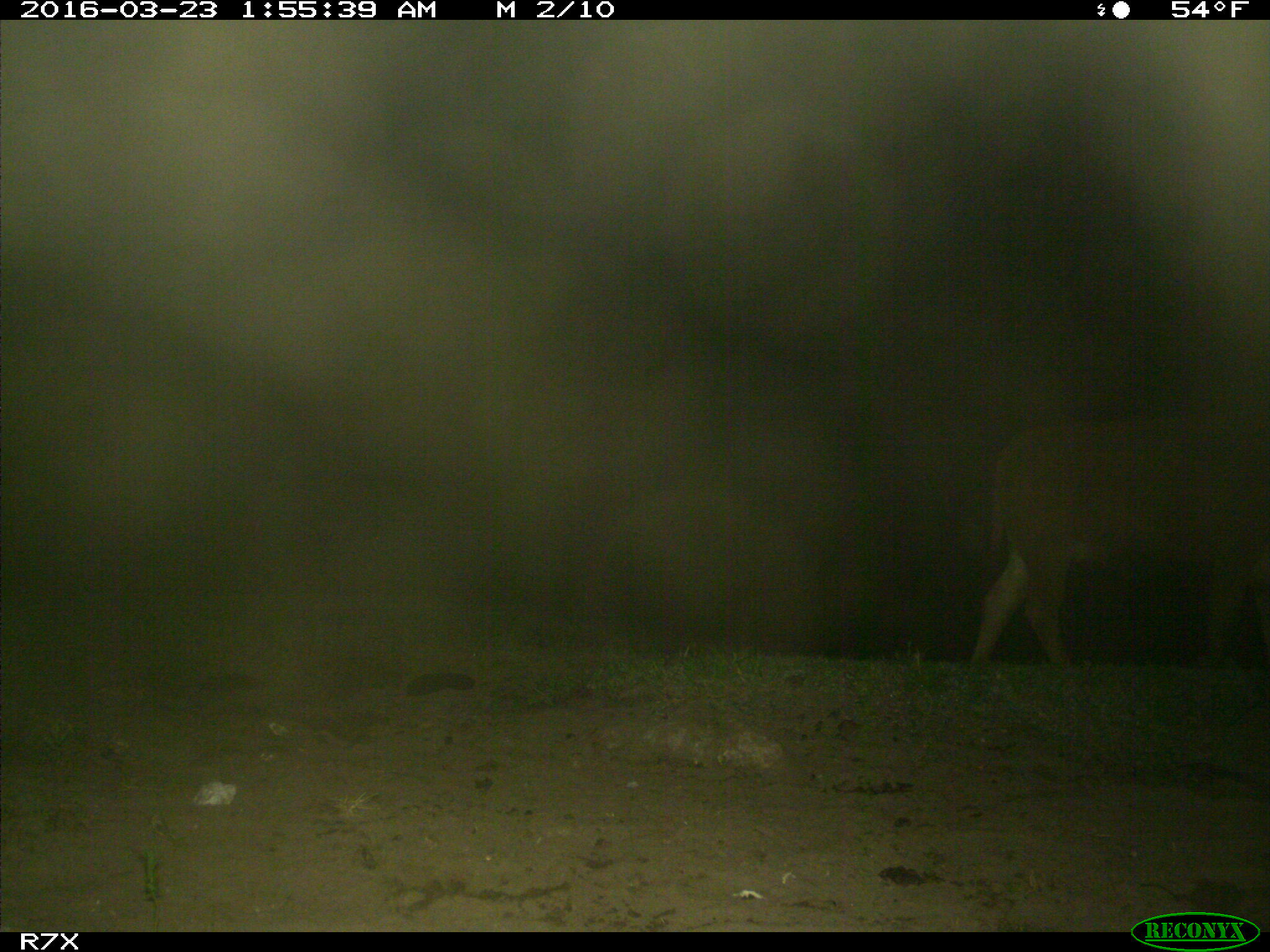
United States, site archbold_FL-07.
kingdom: Animalia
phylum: Chordata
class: Mammalia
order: Artiodactyla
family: Bovidae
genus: Bos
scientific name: Bos taurus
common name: domestic cow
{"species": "Bos taurus (domestic cow)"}